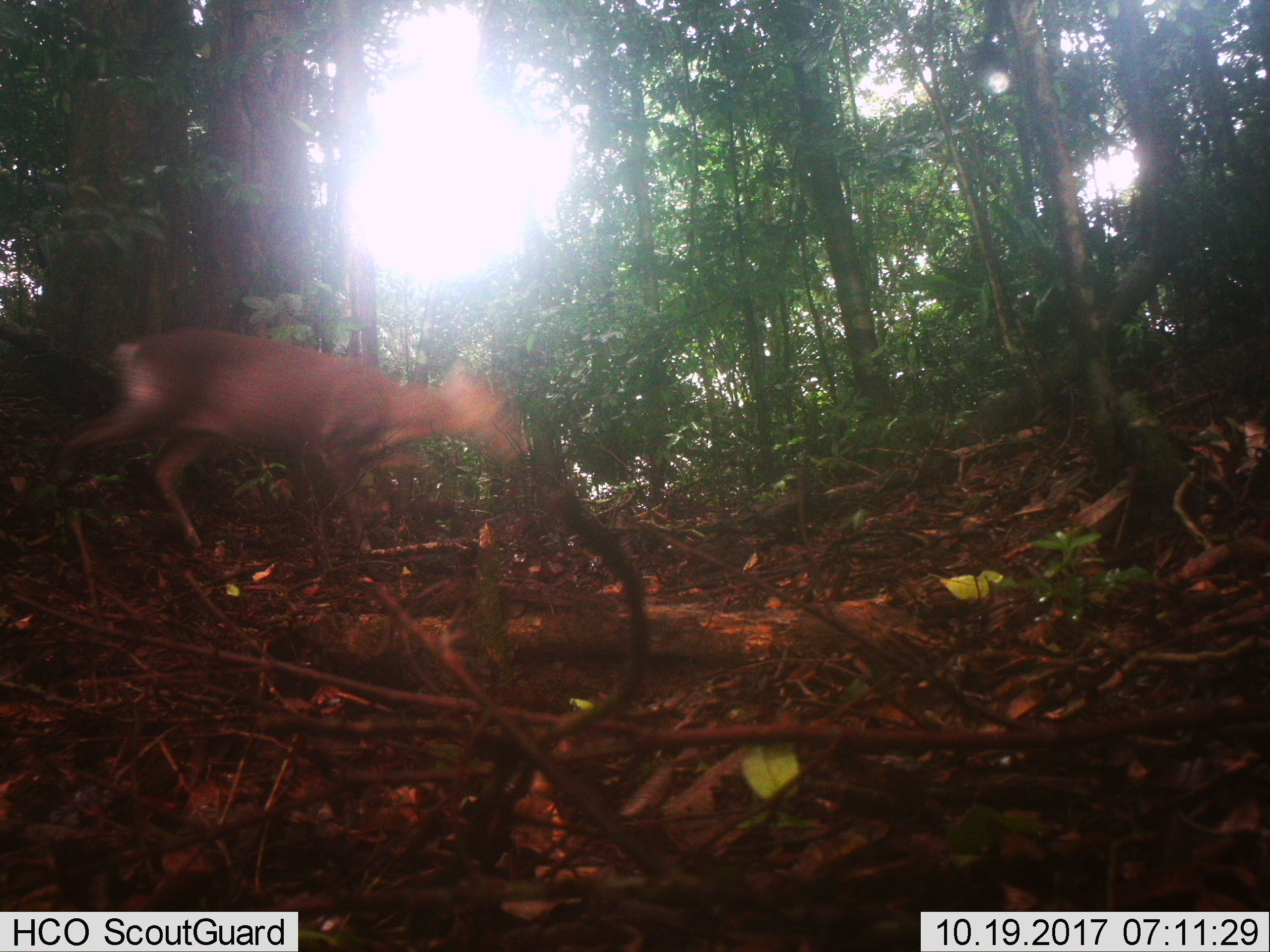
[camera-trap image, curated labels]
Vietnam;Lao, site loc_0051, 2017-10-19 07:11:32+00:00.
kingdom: Animalia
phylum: Chordata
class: Mammalia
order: Artiodactyla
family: Cervidae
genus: Muntiacus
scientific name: Muntiacus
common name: muntjacs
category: unidentified muntjac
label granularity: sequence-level